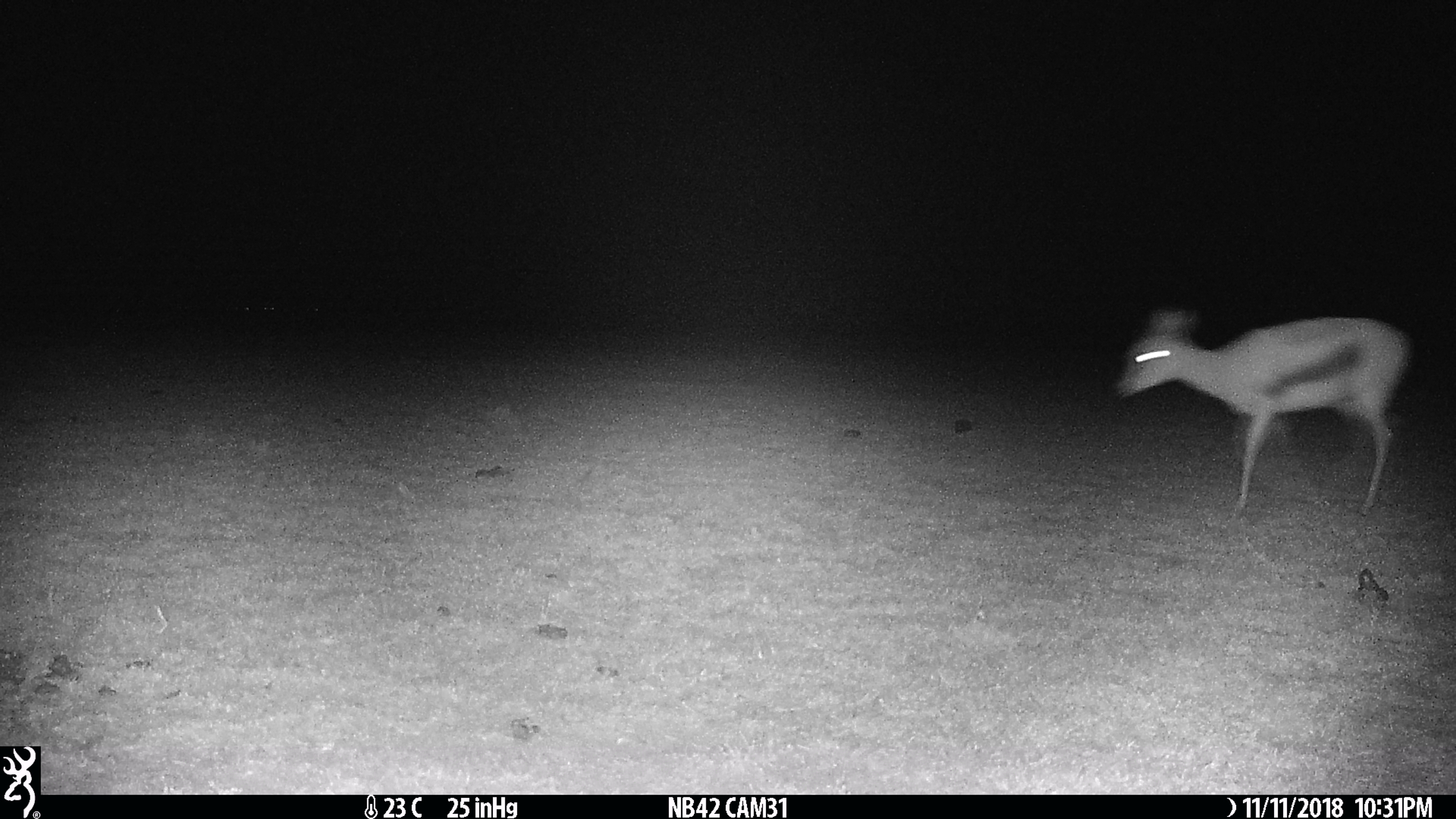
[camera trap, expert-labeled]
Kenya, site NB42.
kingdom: Animalia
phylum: Chordata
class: Mammalia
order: Artiodactyla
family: Bovidae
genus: Eudorcas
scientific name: Eudorcas thomsonii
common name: thomon's gazelle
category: gazelle thomsons